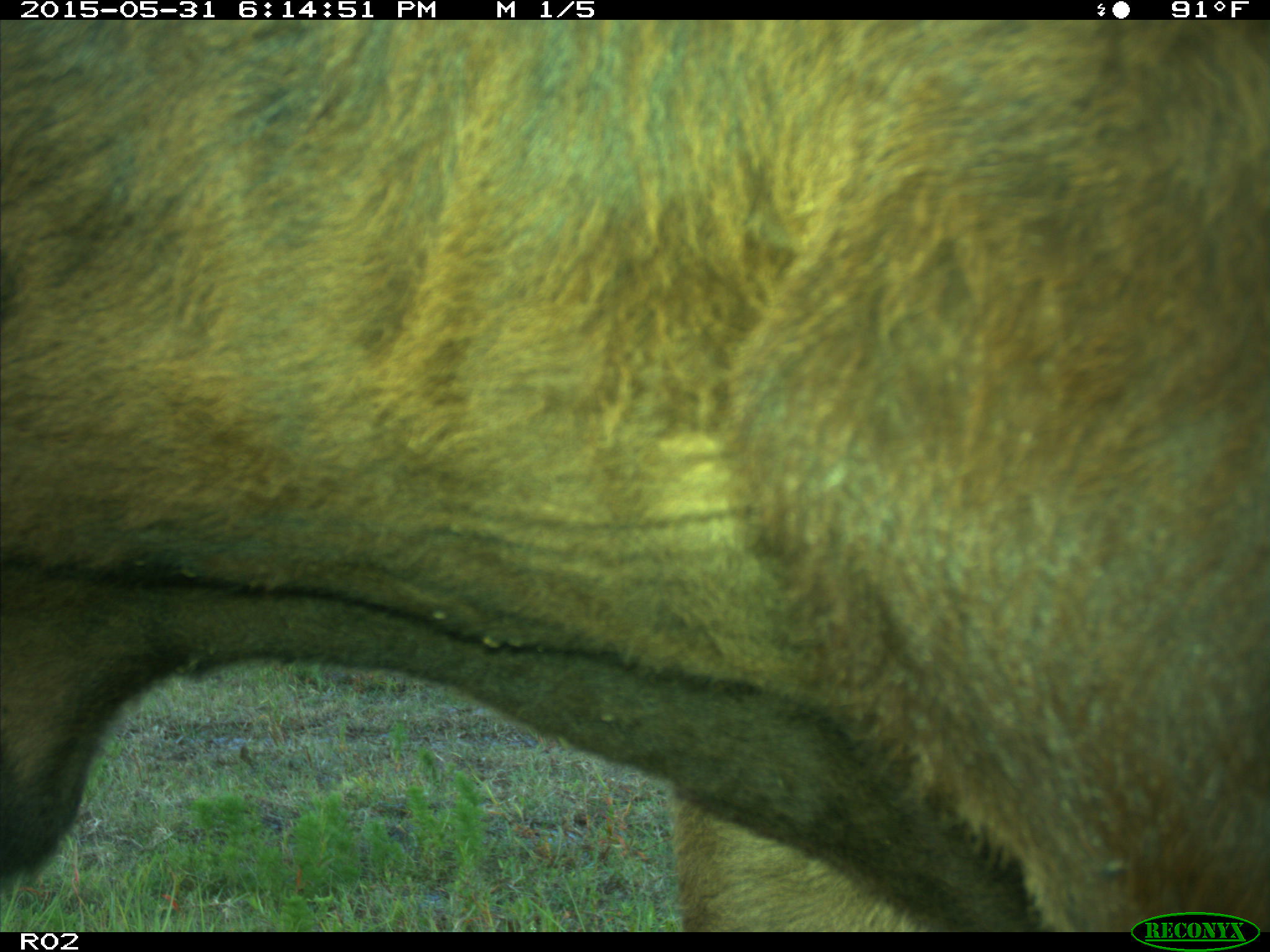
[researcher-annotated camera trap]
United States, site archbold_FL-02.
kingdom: Animalia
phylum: Chordata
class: Mammalia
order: Artiodactyla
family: Bovidae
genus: Bos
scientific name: Bos taurus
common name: domestic cow